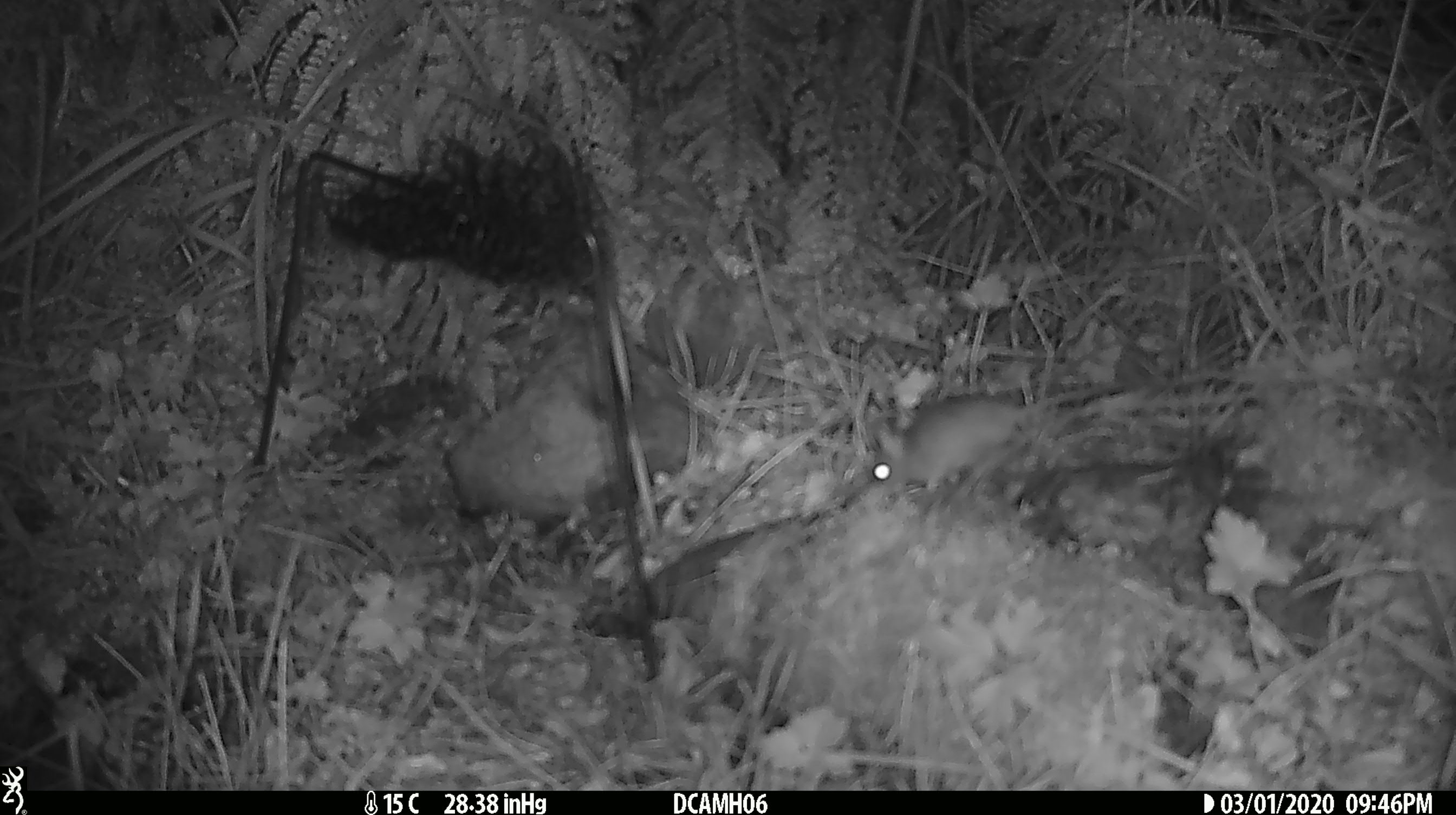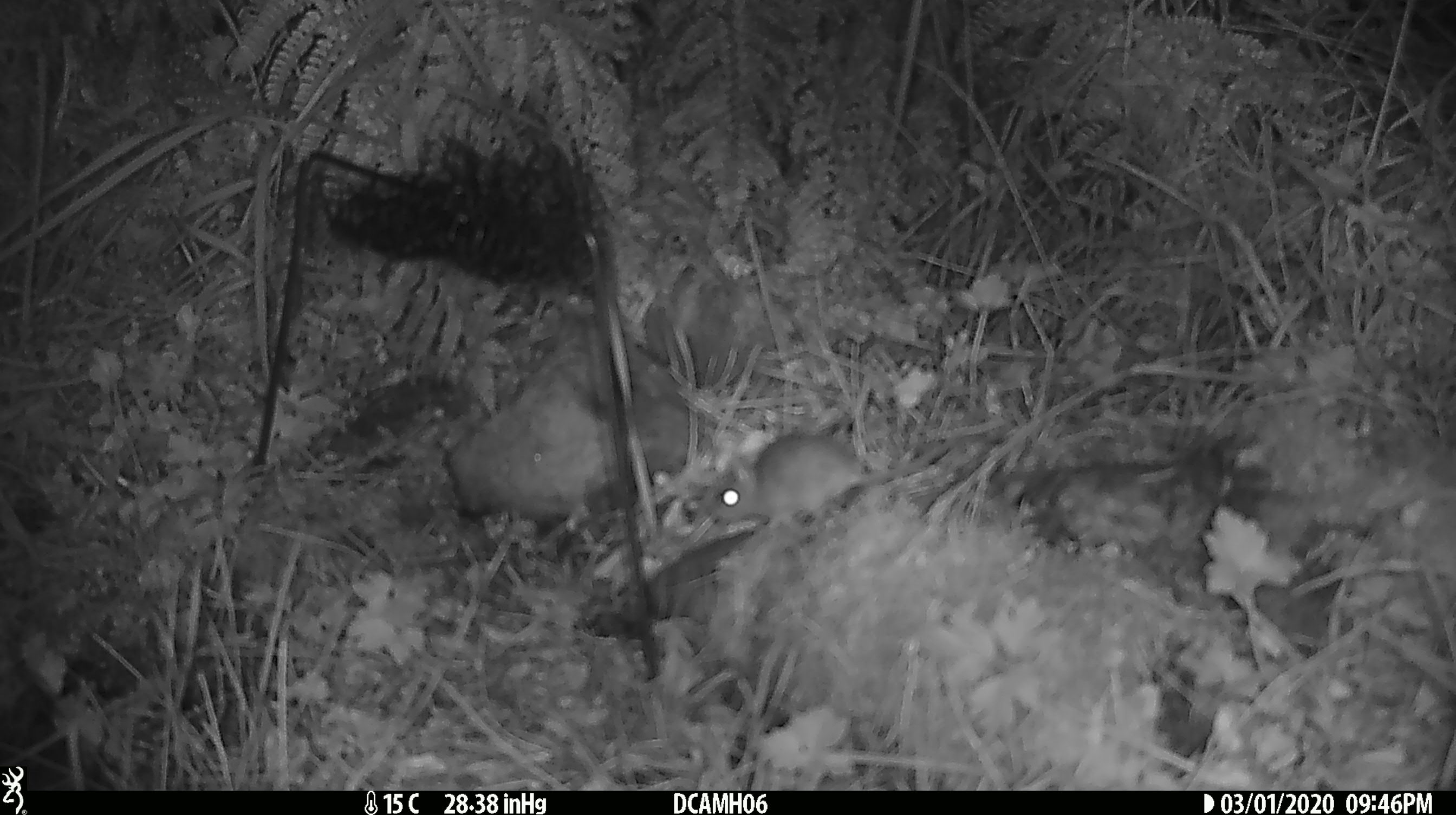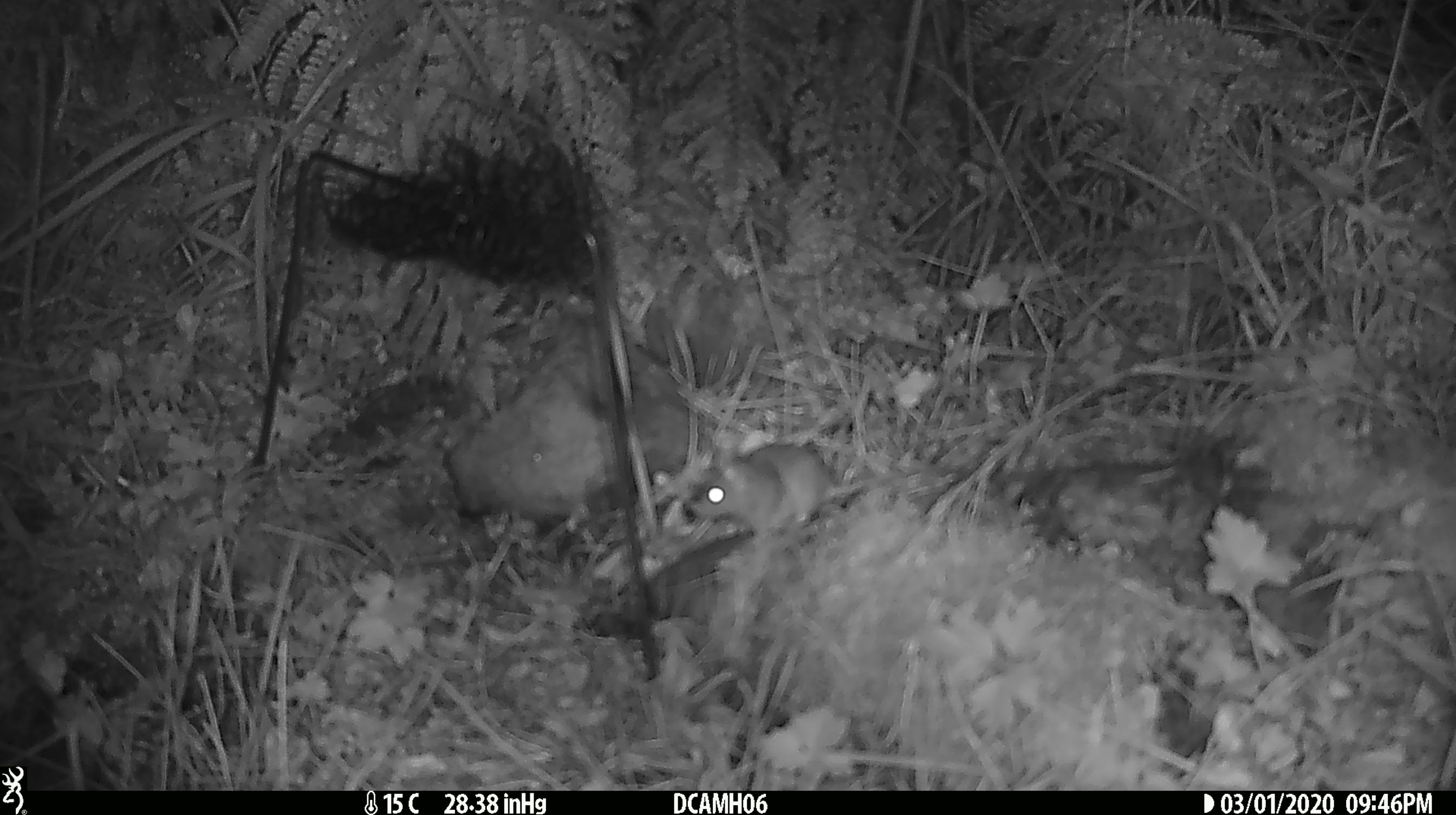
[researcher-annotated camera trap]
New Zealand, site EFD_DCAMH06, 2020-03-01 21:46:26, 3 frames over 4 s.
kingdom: Animalia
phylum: Chordata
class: Mammalia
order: Rodentia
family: Muridae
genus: Mus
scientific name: Mus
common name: mouse